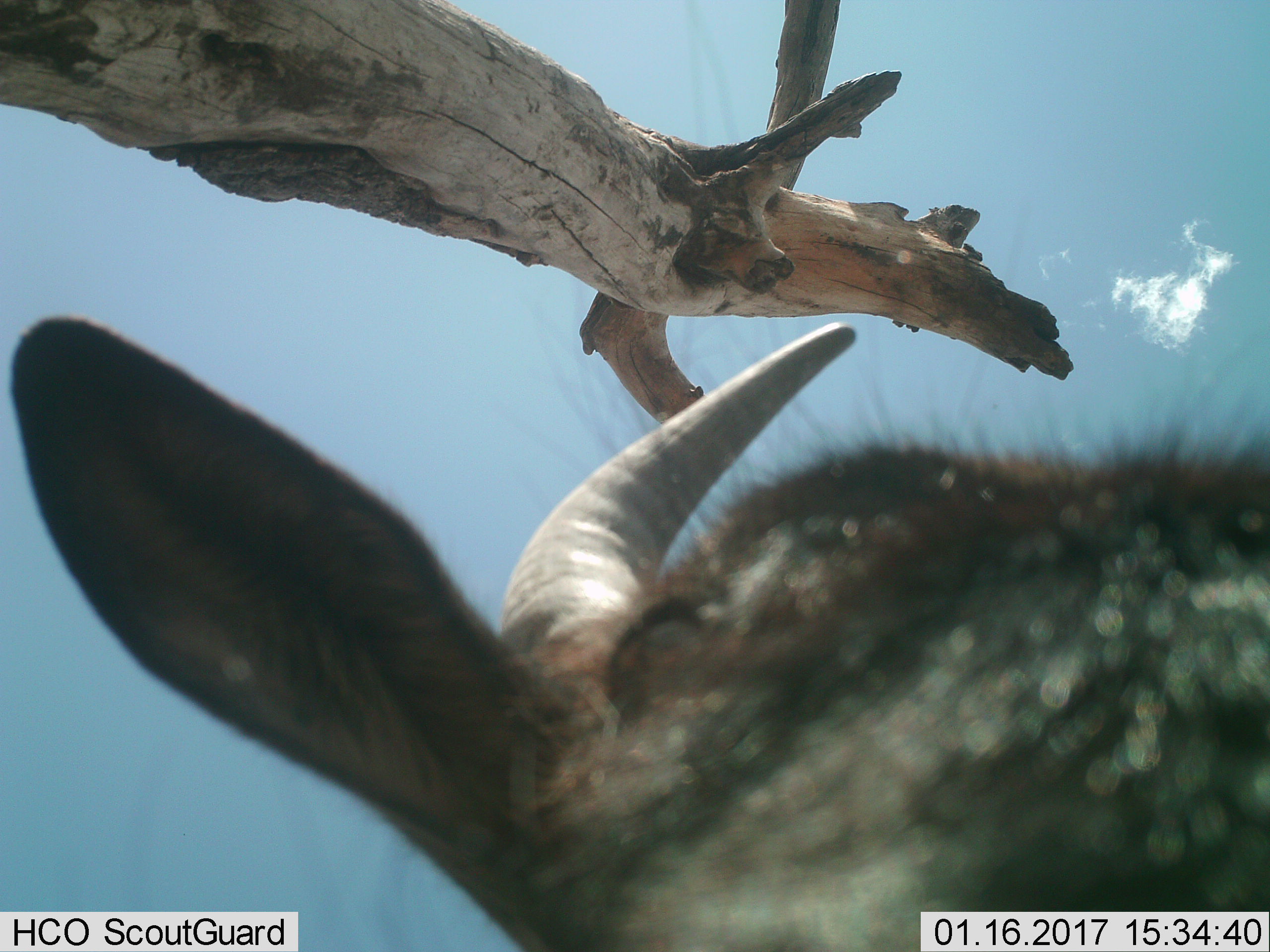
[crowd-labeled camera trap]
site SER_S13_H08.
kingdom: Animalia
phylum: Chordata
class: Mammalia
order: Artiodactyla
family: Bovidae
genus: Connochaetes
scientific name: Connochaetes taurinus taurinus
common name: blue wildebeest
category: wildebeestblue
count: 1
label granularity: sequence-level